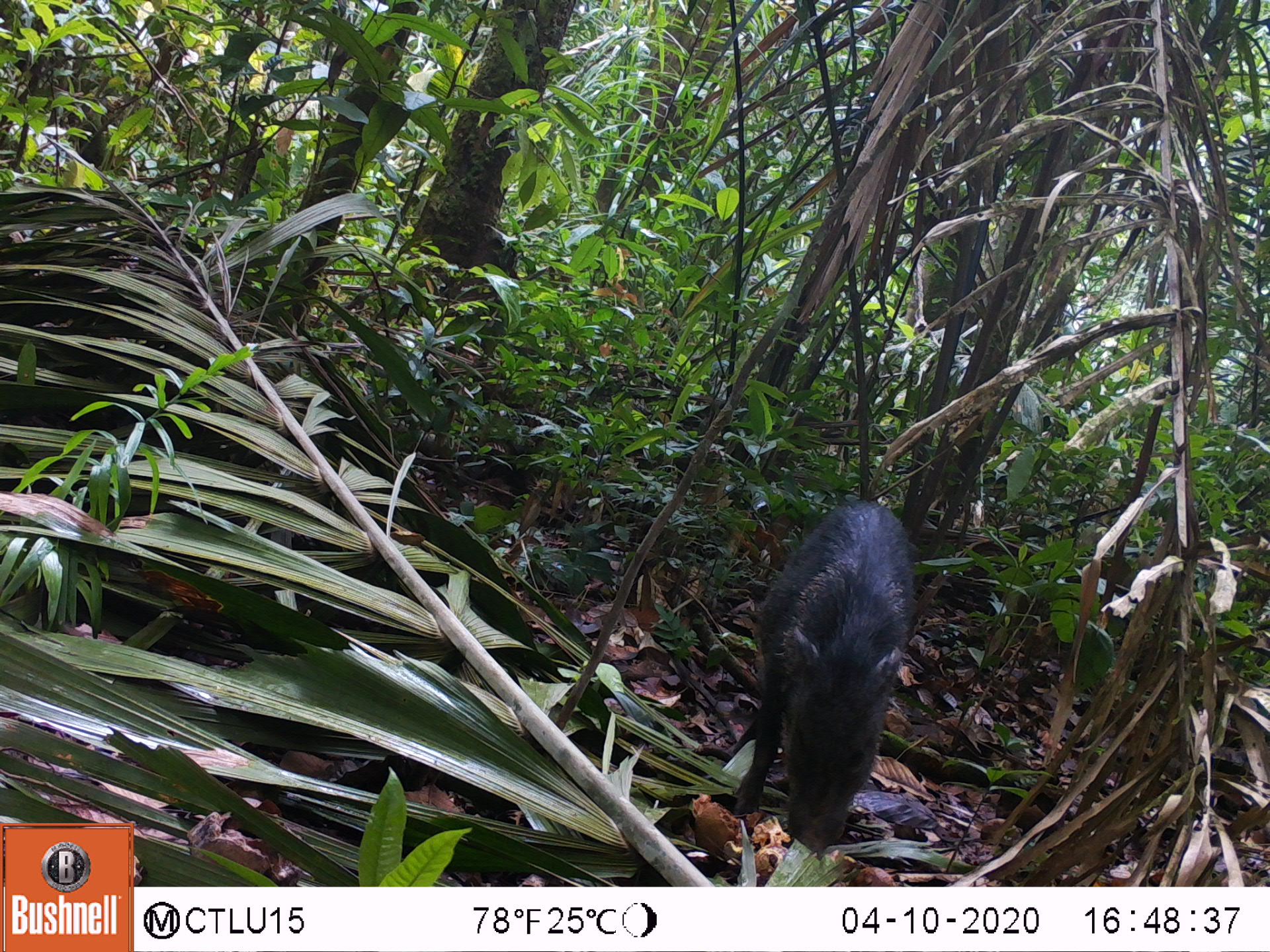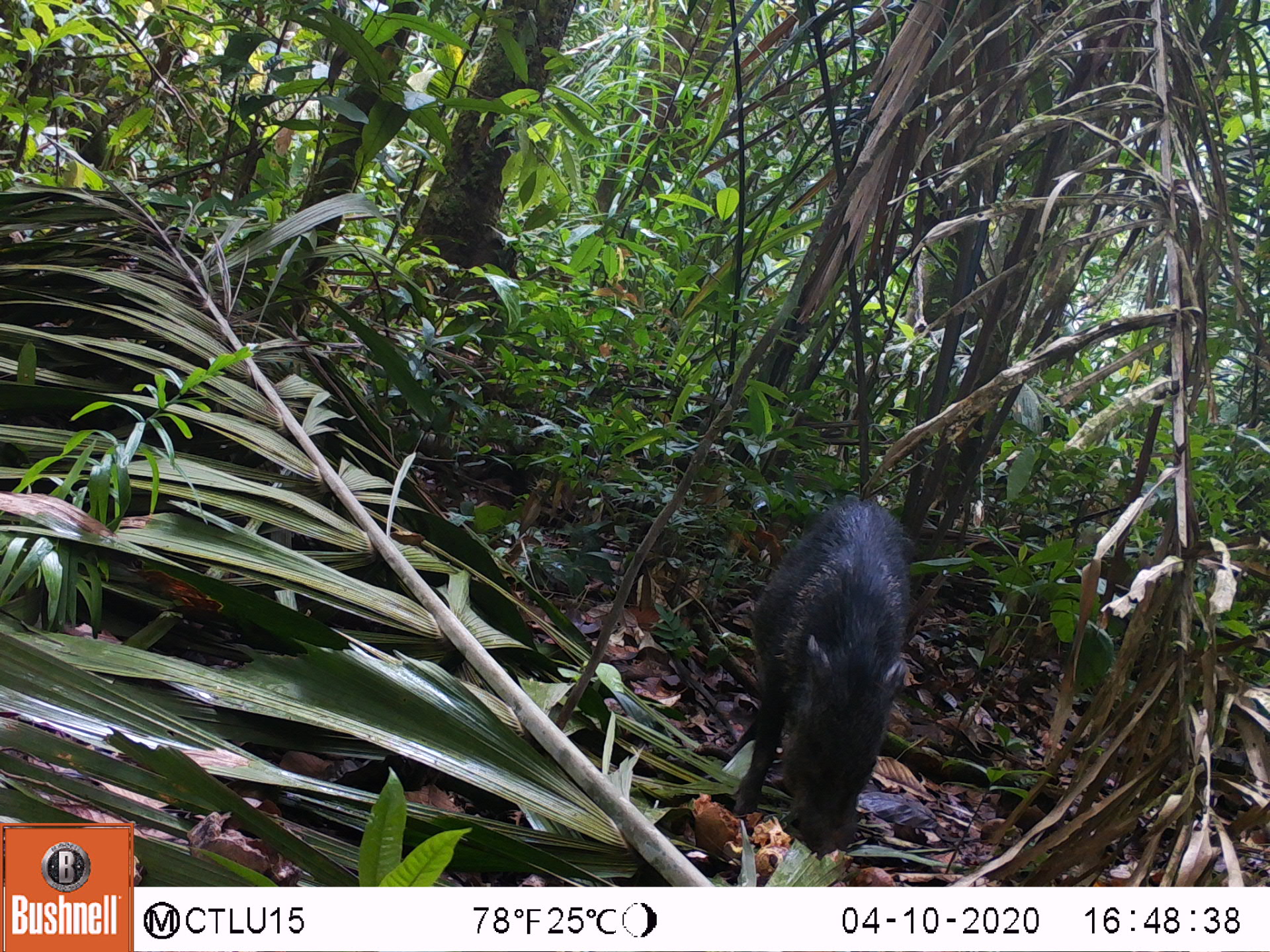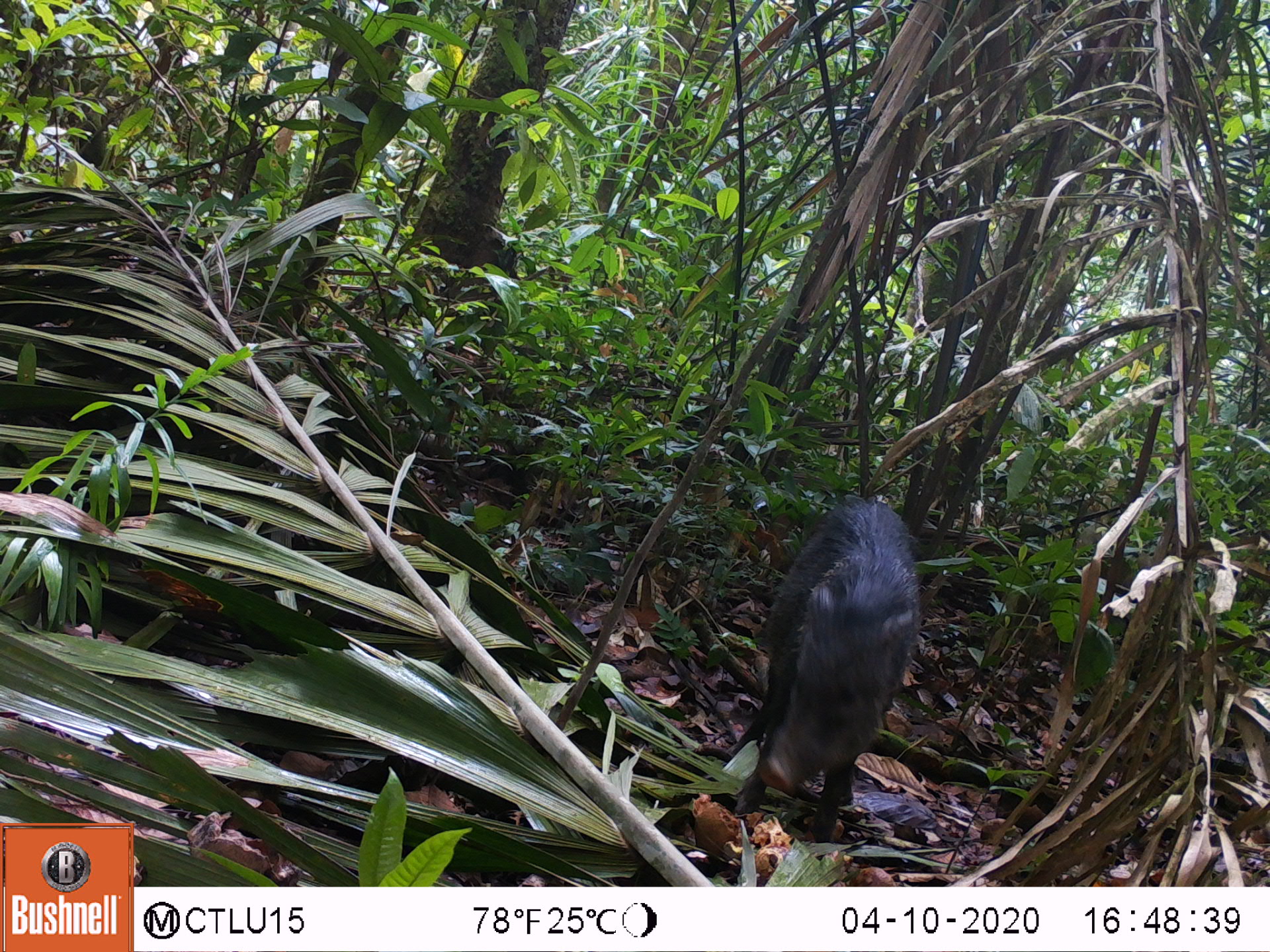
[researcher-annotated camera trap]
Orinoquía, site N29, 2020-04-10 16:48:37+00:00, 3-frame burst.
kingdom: Animalia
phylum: Chordata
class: Mammalia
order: Artiodactyla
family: Tayassuidae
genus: Pecari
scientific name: Pecari tajacu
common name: collared peccary